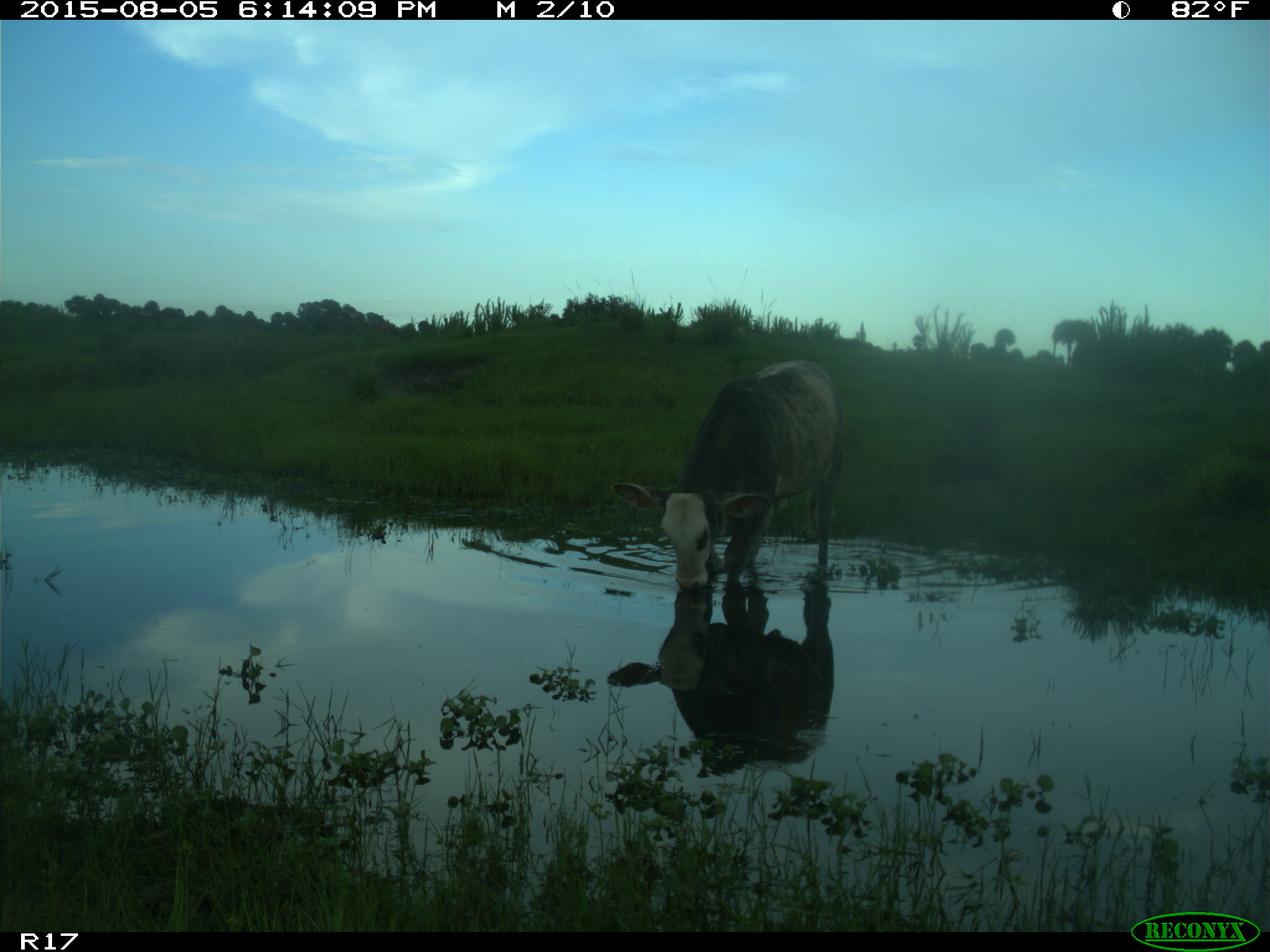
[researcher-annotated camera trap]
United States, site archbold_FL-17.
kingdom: Animalia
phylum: Chordata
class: Mammalia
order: Artiodactyla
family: Bovidae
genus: Bos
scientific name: Bos taurus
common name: domestic cow